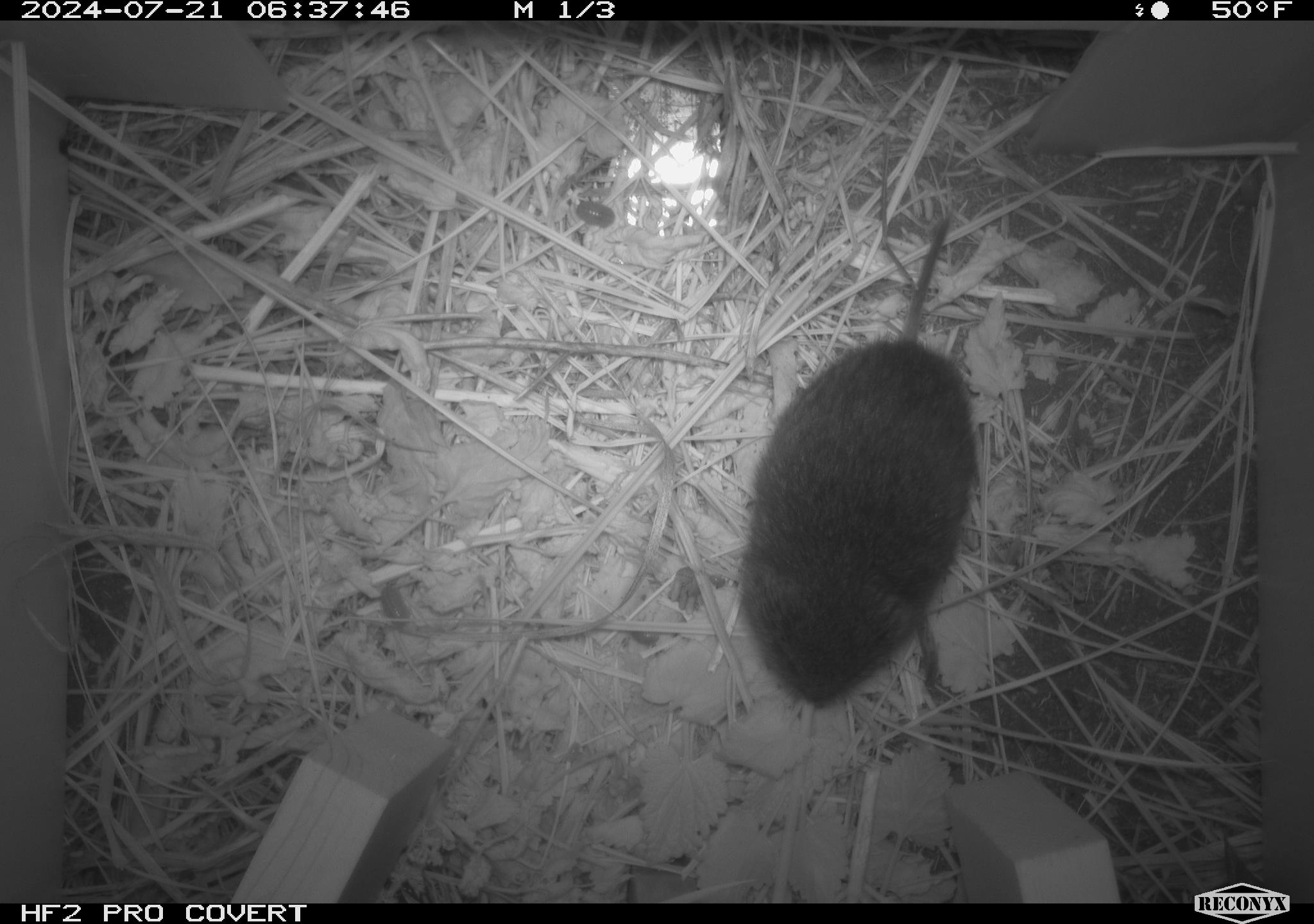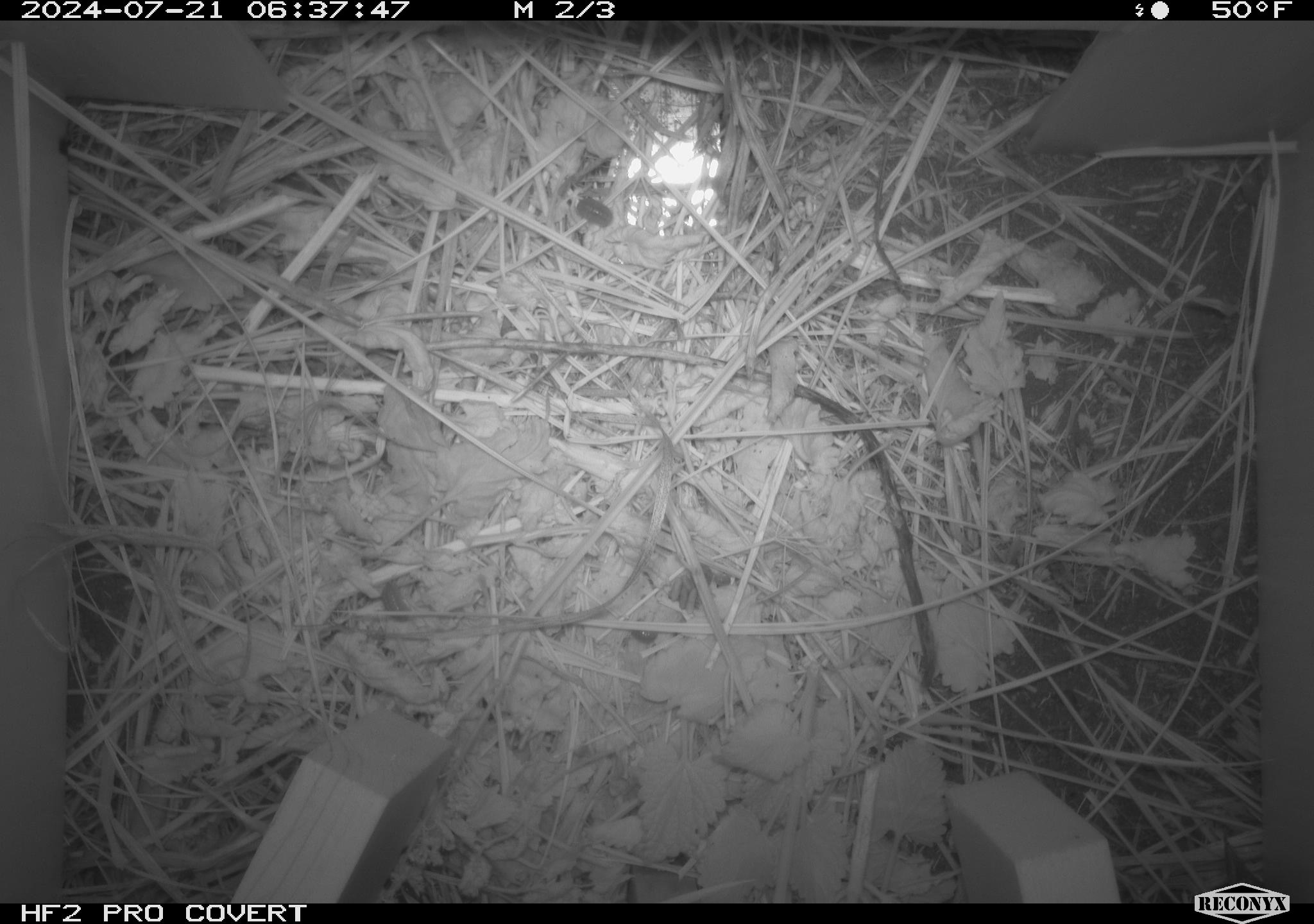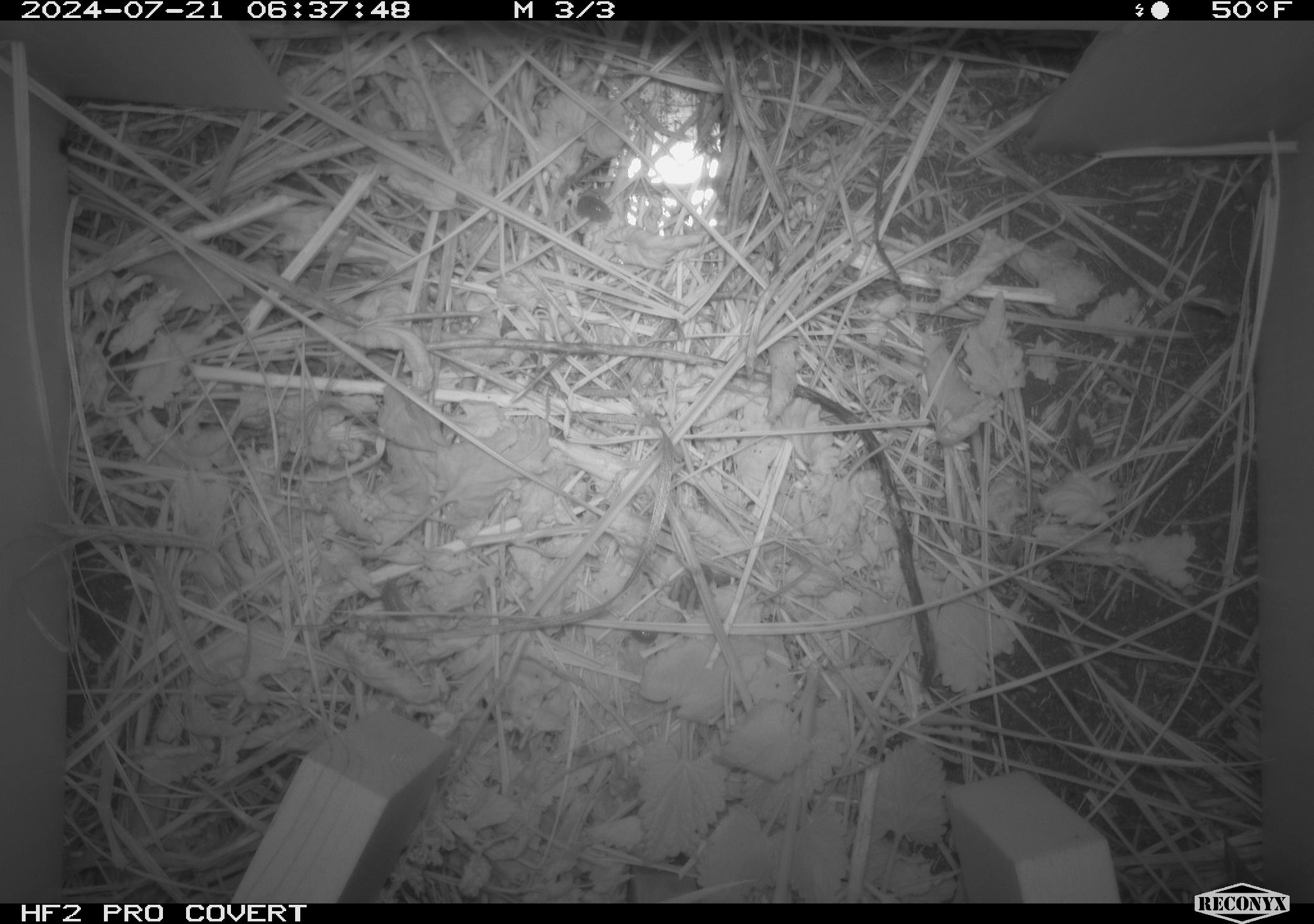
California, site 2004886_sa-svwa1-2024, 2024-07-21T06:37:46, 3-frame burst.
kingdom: Animalia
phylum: Chordata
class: Mammalia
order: Rodentia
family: Cricetidae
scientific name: Arvicolinae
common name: voles, lemmings, and muskrats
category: arvicolinae subfamily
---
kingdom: Animalia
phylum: Arthropoda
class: Malacostraca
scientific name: Malacostraca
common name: amphipods, crabs, isopods, krill, lobsters and shrimps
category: malacostracan